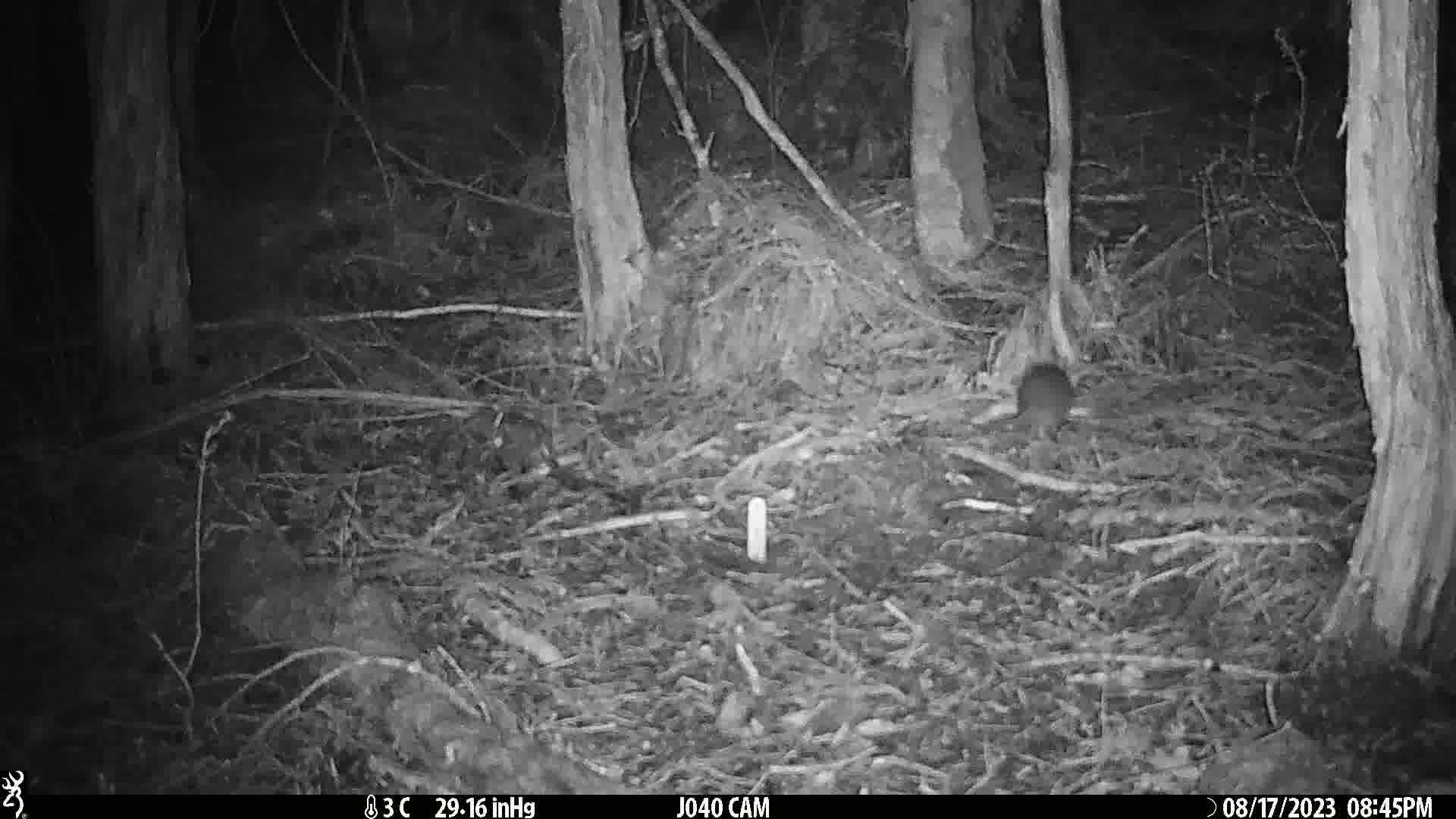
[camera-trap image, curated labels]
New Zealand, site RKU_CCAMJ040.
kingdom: Animalia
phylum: Chordata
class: Mammalia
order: Rodentia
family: Muridae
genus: Rattus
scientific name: Rattus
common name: rat